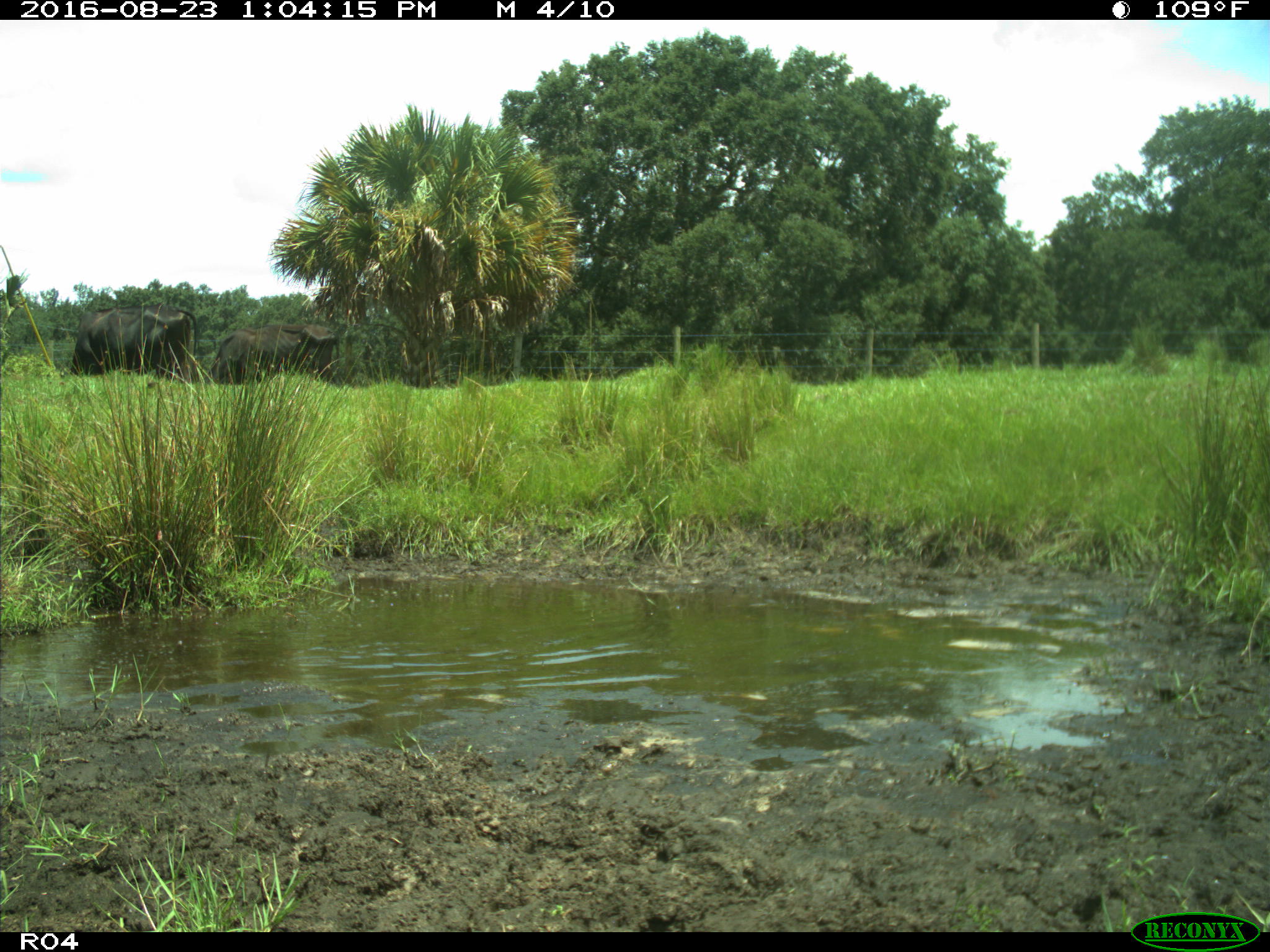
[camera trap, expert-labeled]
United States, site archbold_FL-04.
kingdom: Animalia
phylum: Chordata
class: Mammalia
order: Artiodactyla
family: Bovidae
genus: Bos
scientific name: Bos taurus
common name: domestic cow